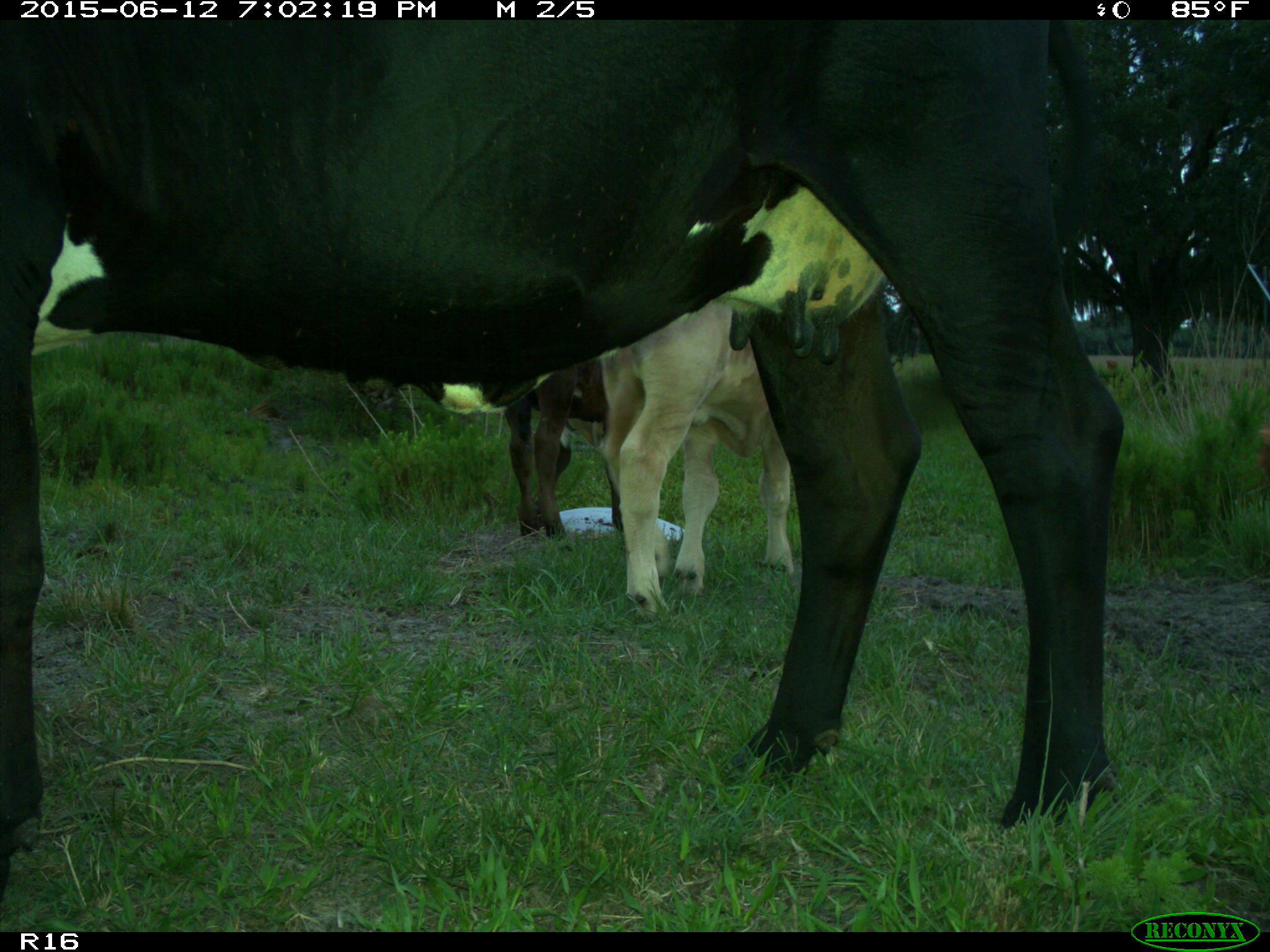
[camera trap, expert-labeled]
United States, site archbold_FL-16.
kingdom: Animalia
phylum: Chordata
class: Mammalia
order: Artiodactyla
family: Bovidae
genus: Bos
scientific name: Bos taurus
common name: domestic cow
Bos taurus (domestic cow).